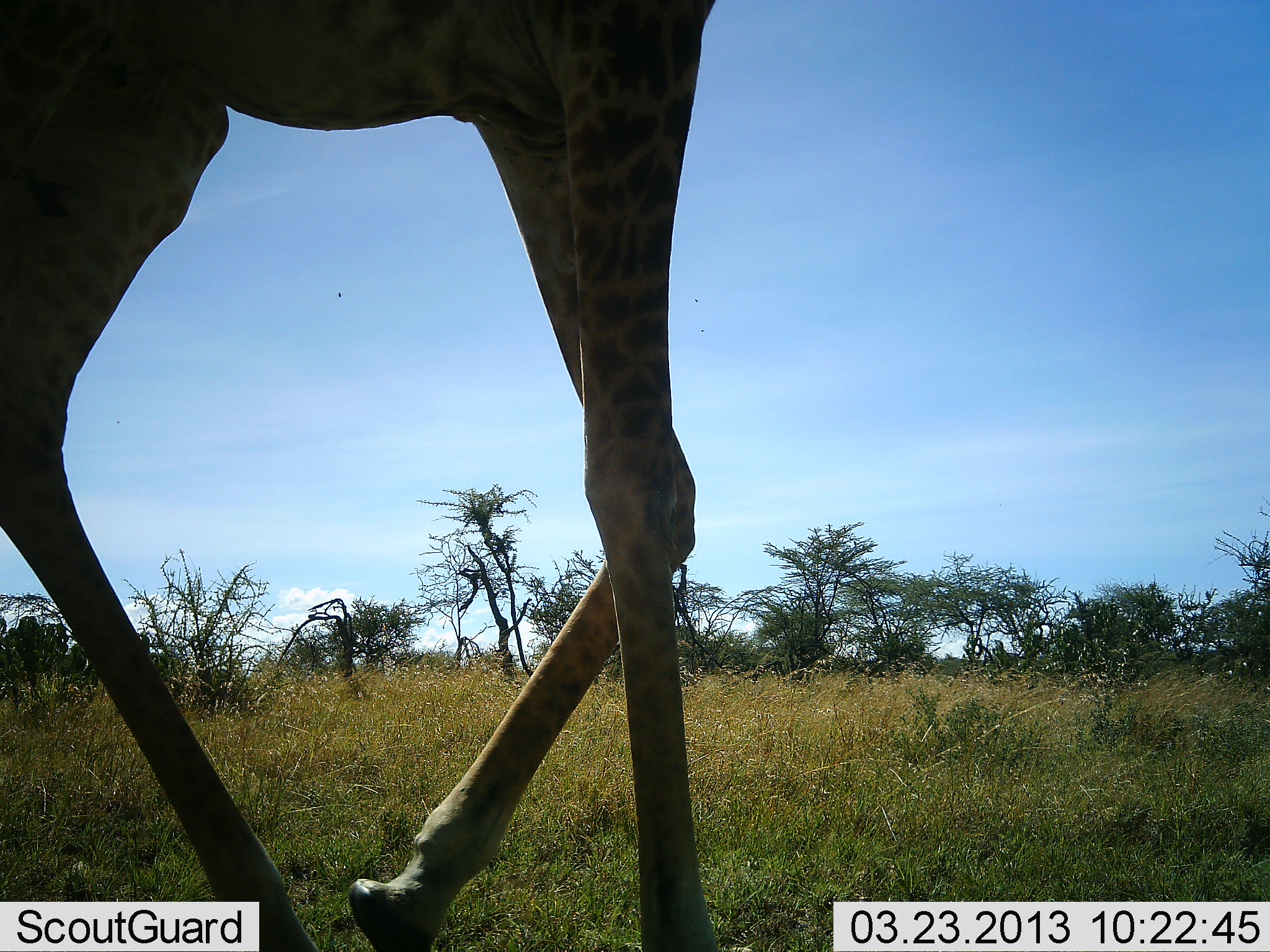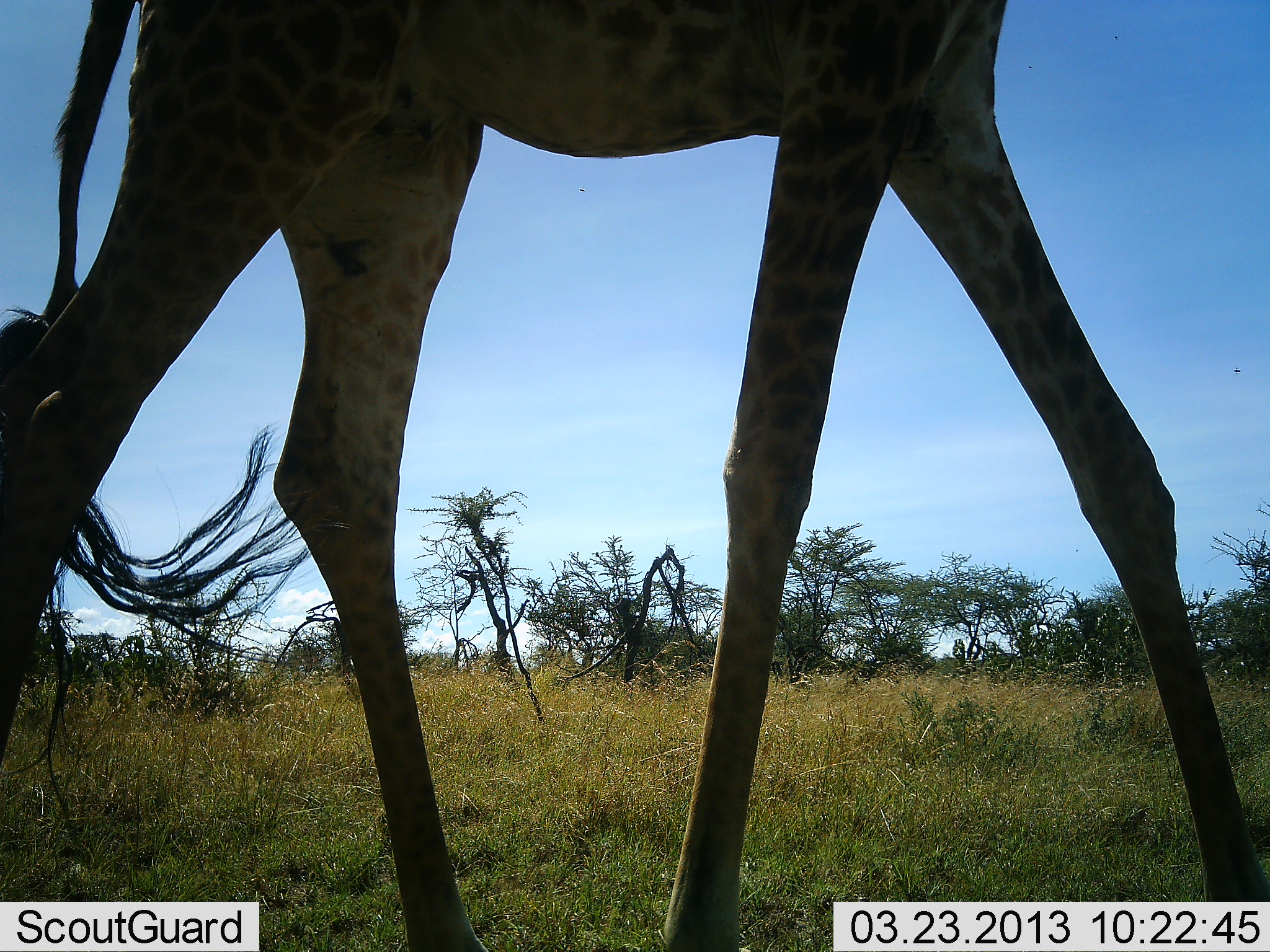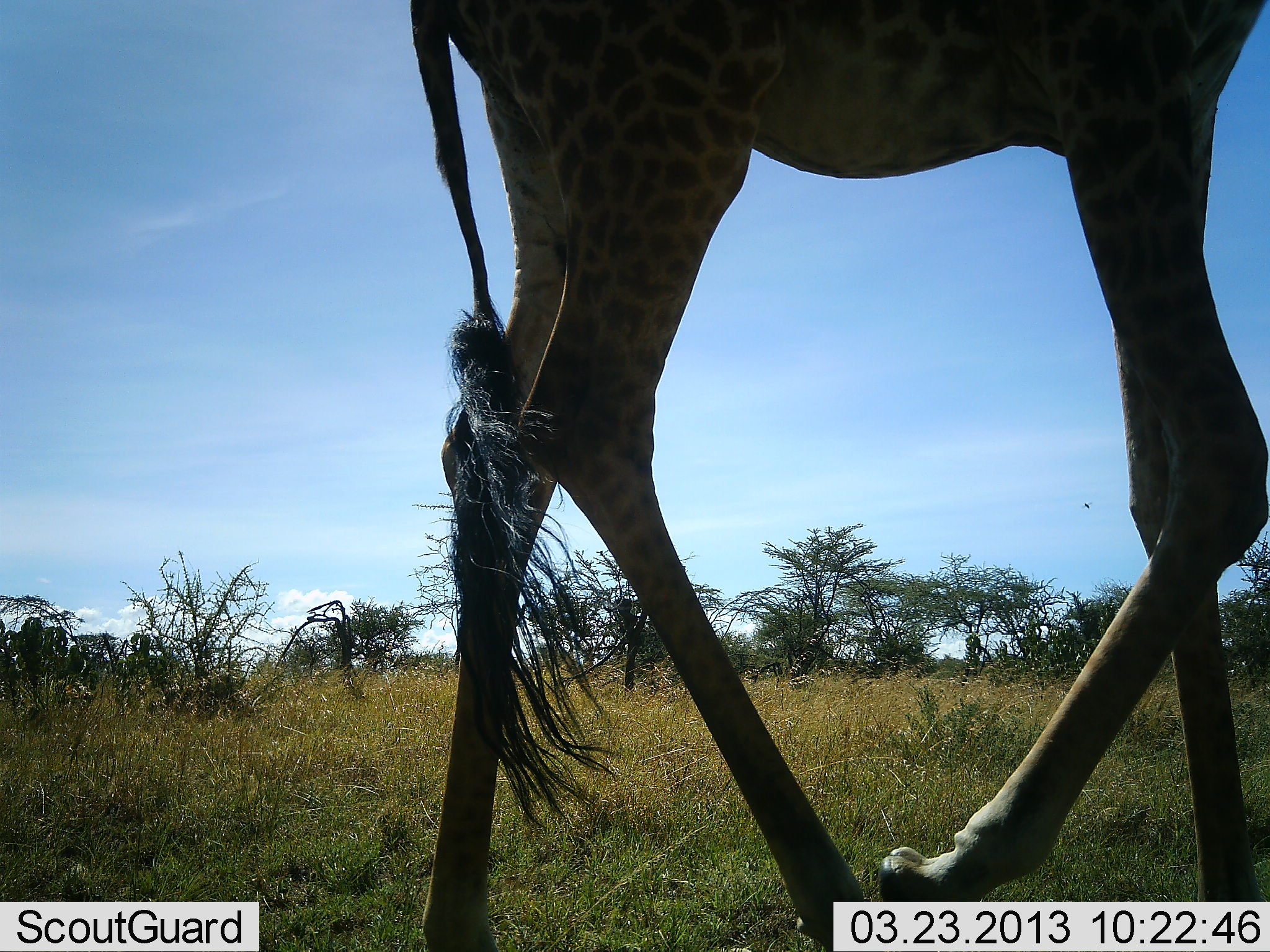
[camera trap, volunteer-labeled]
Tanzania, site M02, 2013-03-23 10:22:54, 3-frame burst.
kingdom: Animalia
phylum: Chordata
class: Mammalia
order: Artiodactyla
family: Giraffidae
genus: Giraffa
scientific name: Giraffa camelopardalis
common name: giraffe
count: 1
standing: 0%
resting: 0%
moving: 100%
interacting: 0%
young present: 0%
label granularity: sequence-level